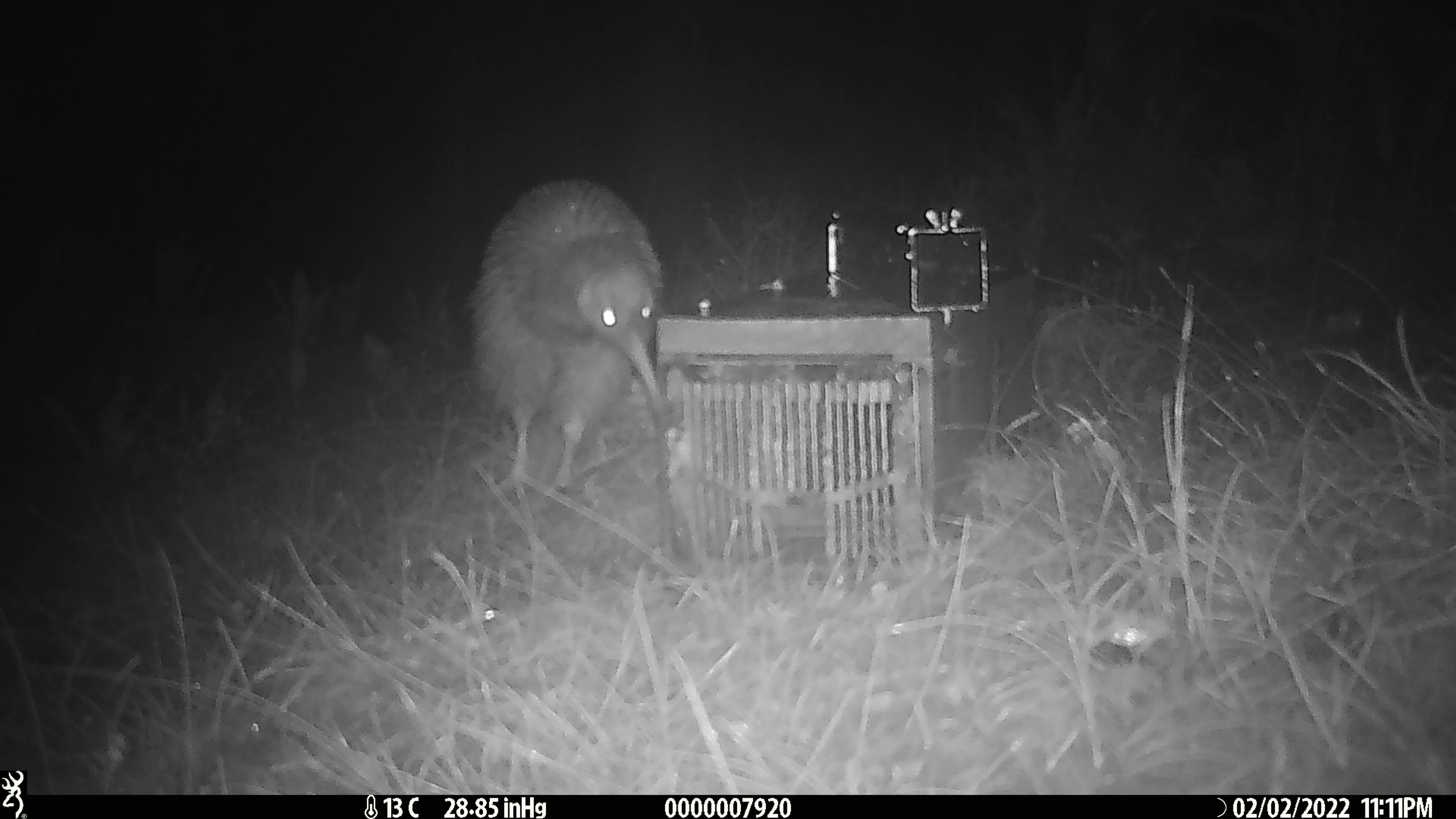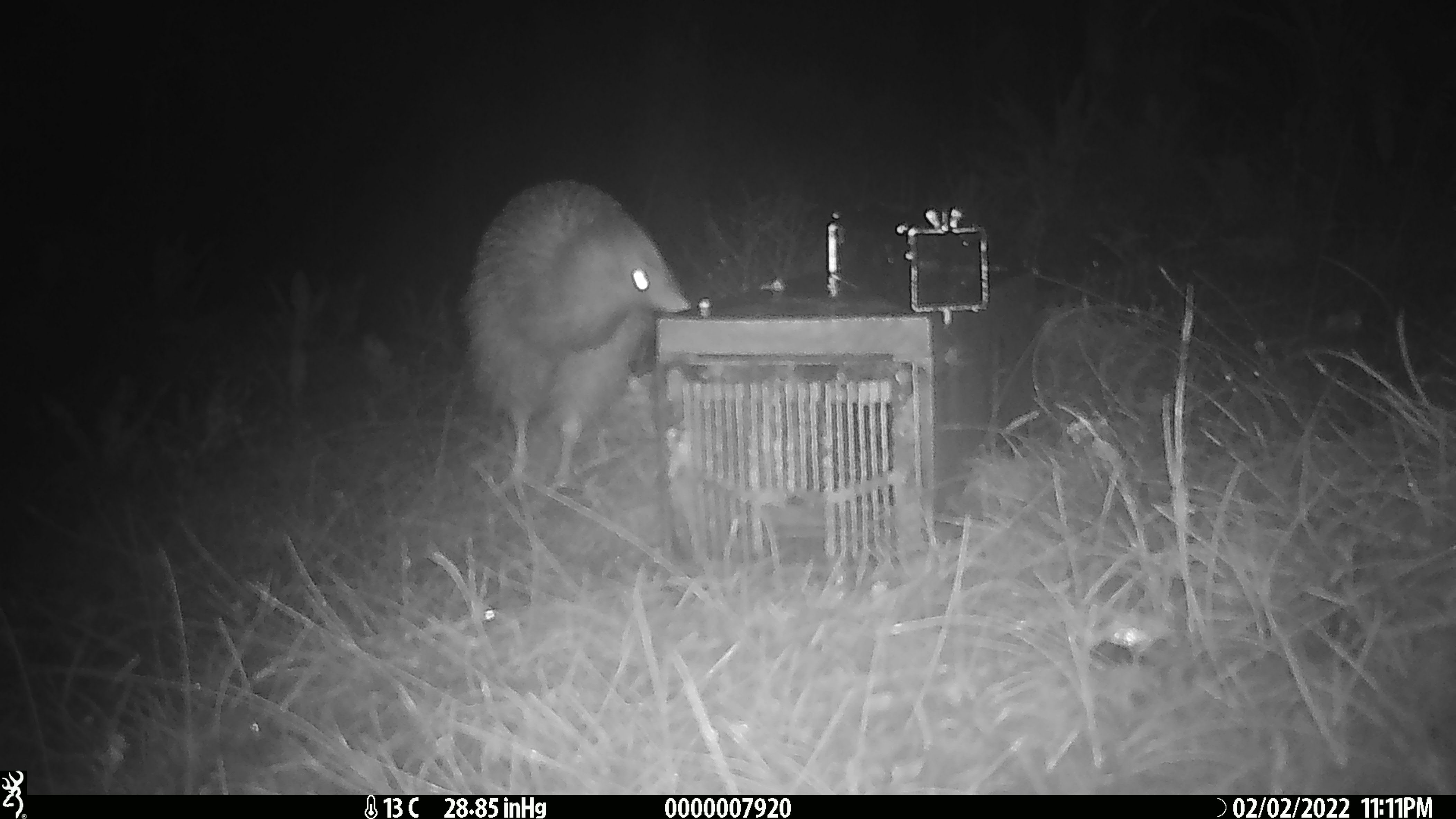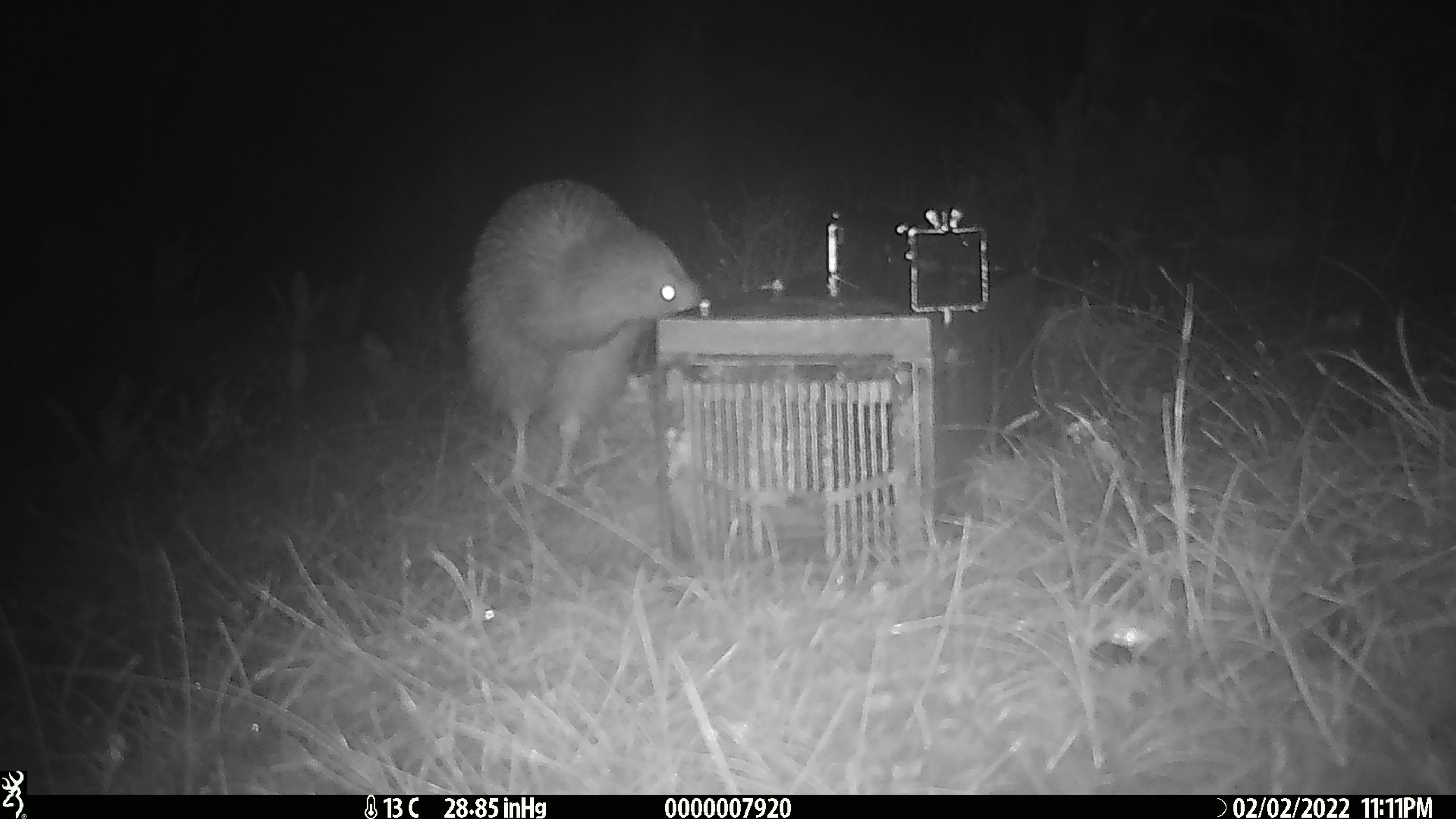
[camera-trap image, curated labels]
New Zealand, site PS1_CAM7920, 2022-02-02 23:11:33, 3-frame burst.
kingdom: Animalia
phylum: Chordata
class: Aves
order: Apterygiformes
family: Apterygidae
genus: Apteryx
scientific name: Apteryx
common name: kiwi